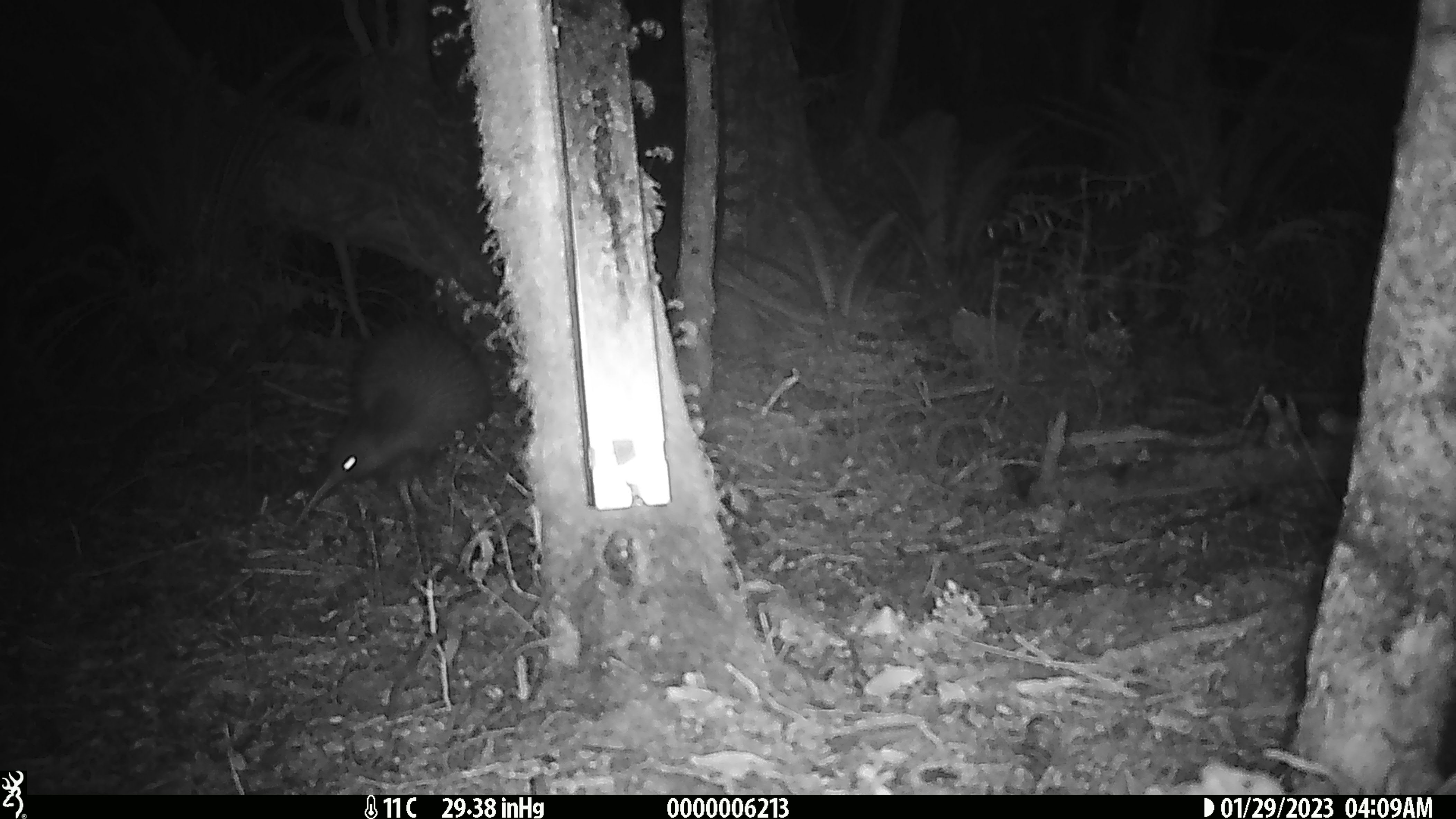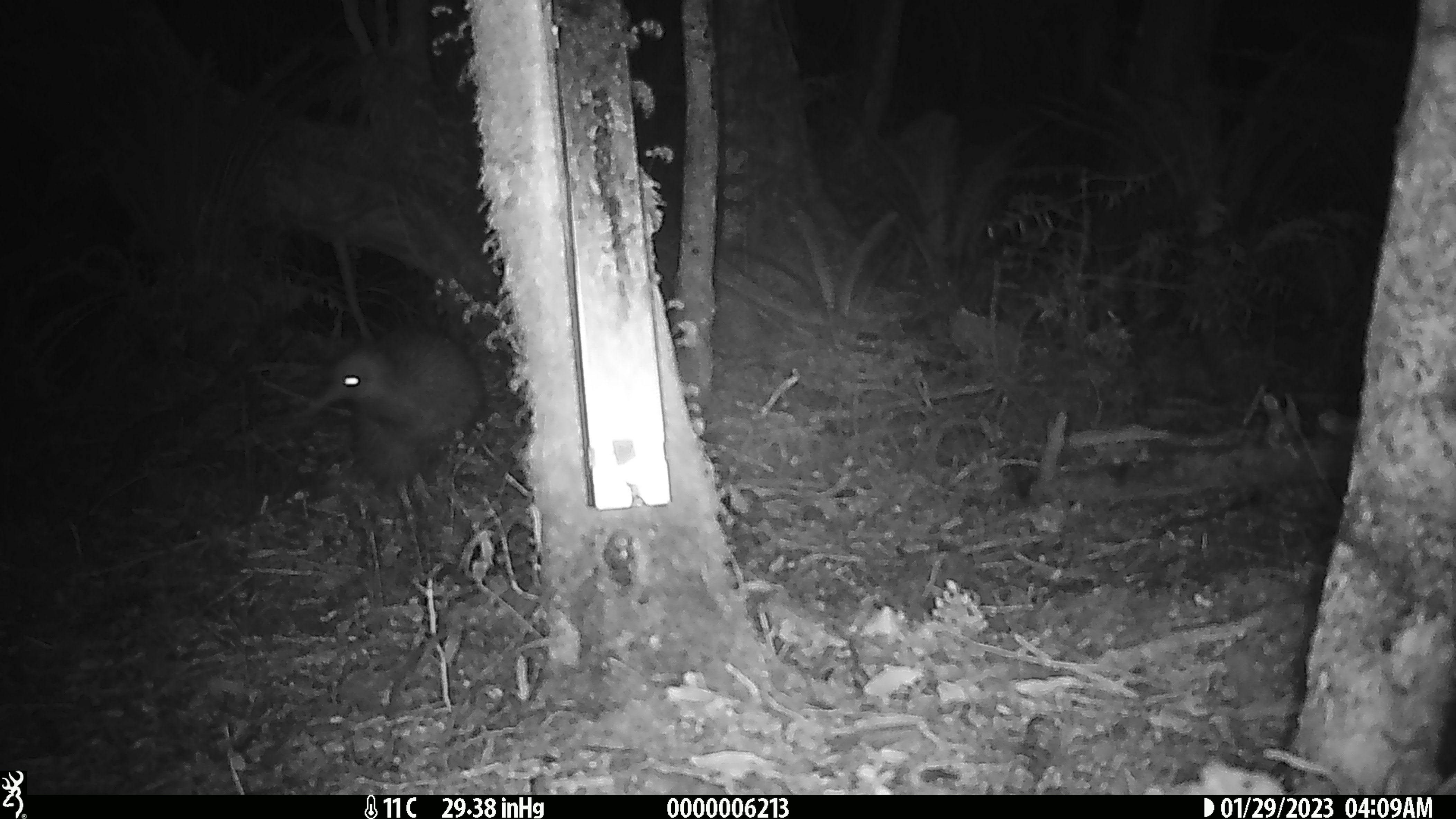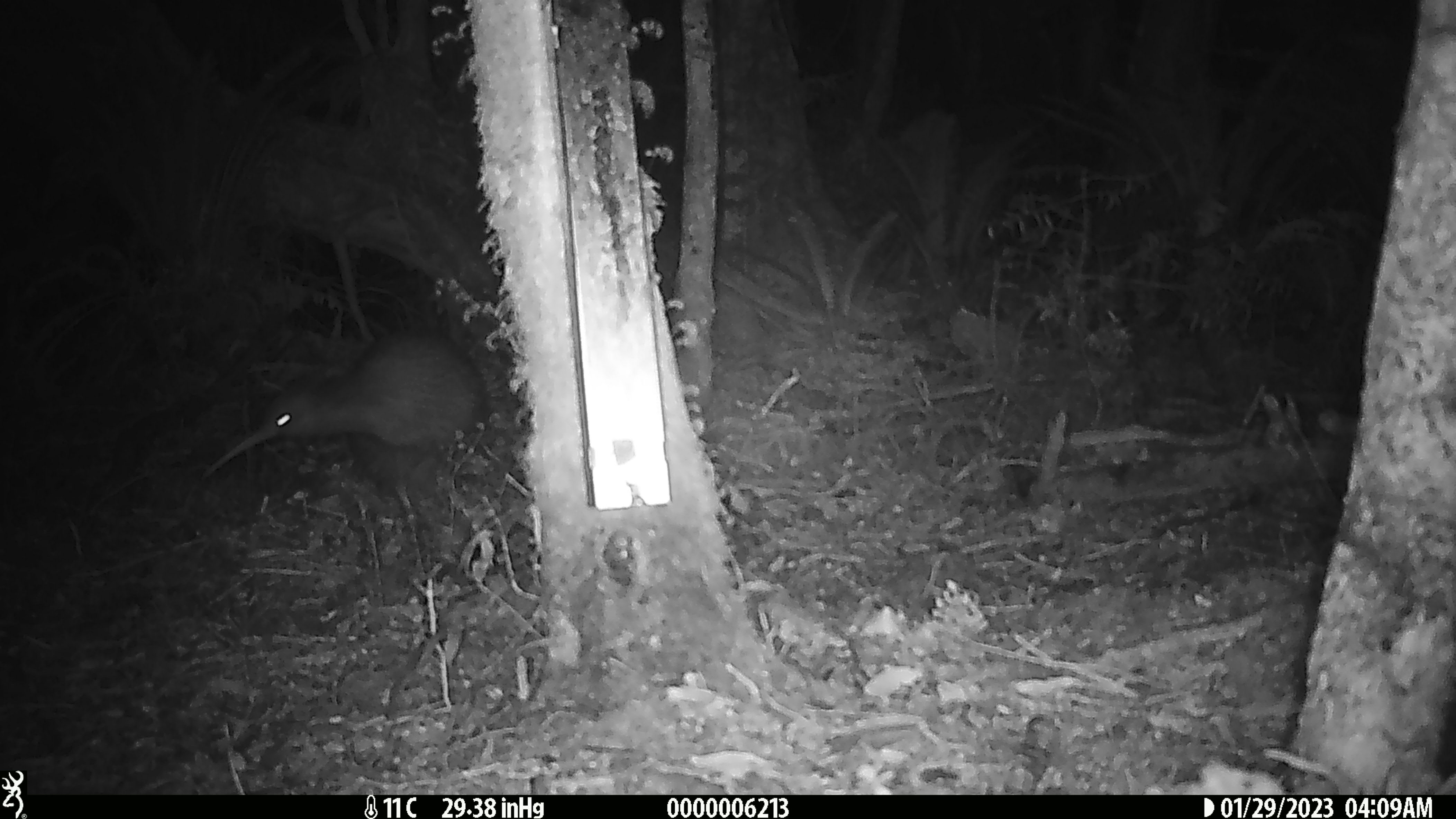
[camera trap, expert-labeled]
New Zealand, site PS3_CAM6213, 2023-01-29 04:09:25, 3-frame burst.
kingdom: Animalia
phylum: Chordata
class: Aves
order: Apterygiformes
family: Apterygidae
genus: Apteryx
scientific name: Apteryx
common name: kiwi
Kiwi (Apteryx).